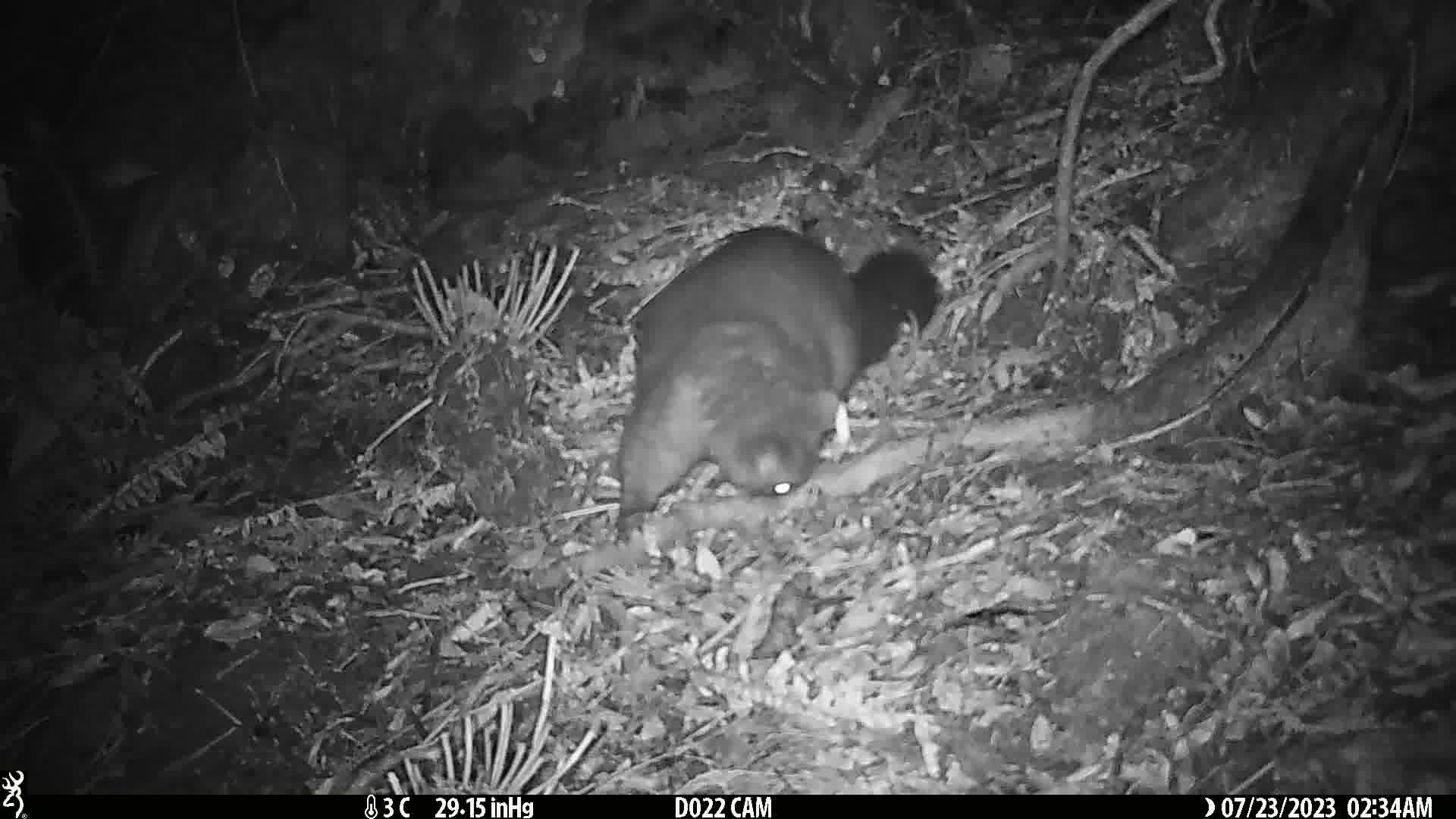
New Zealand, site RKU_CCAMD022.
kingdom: Animalia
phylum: Chordata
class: Mammalia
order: Diprotodontia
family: Phalangeridae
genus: Trichosurus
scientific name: Trichosurus vulpecula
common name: common brushtail possum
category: possum